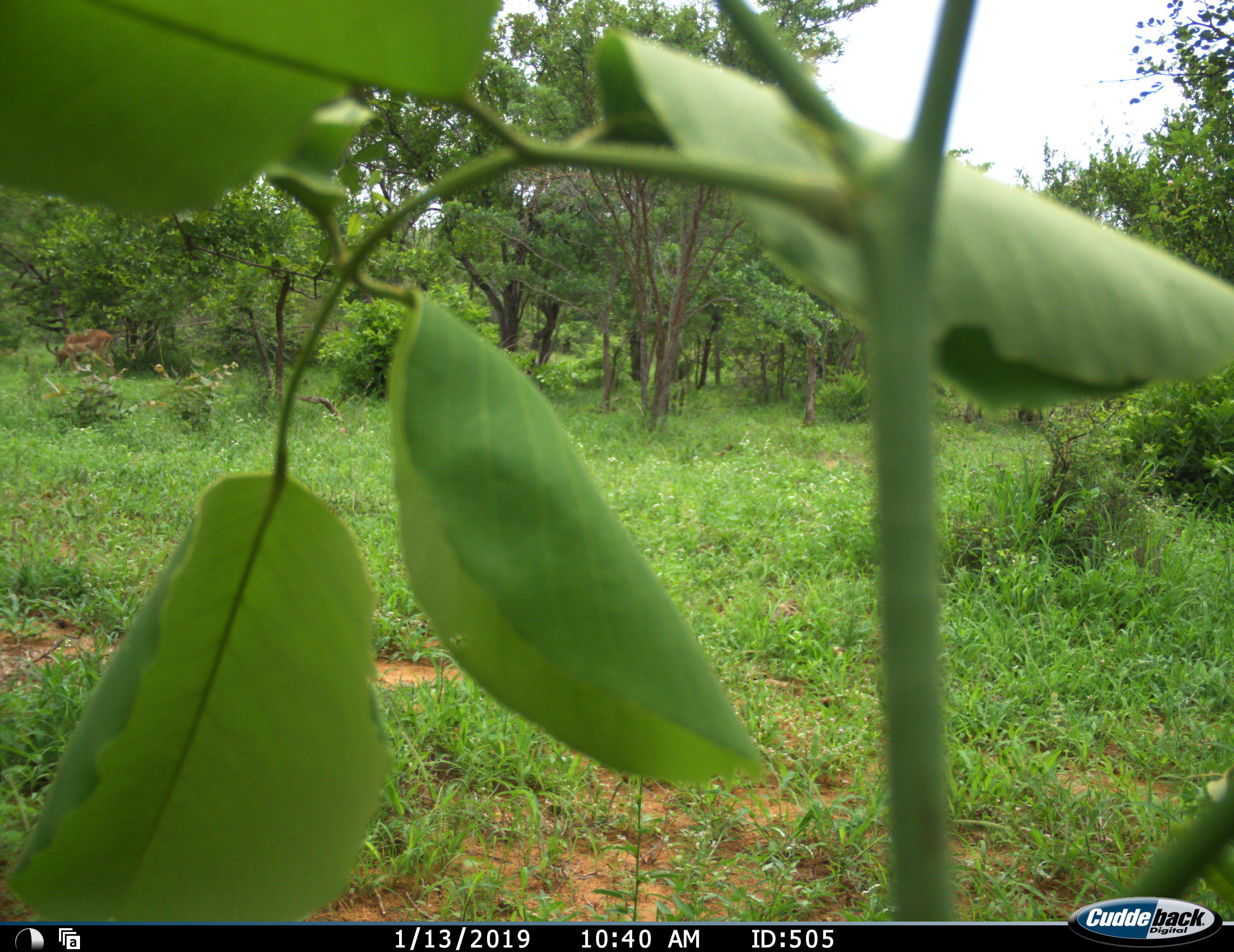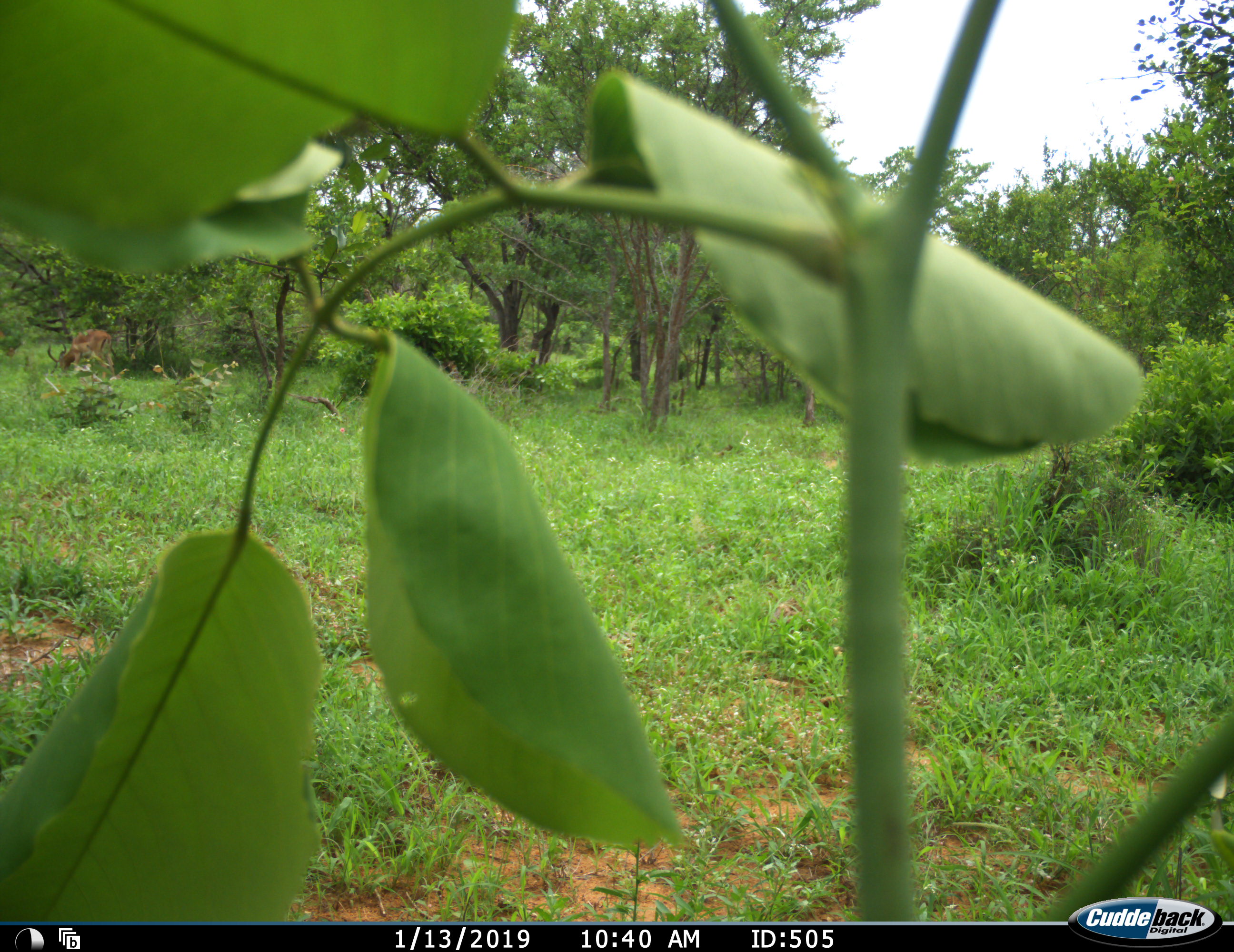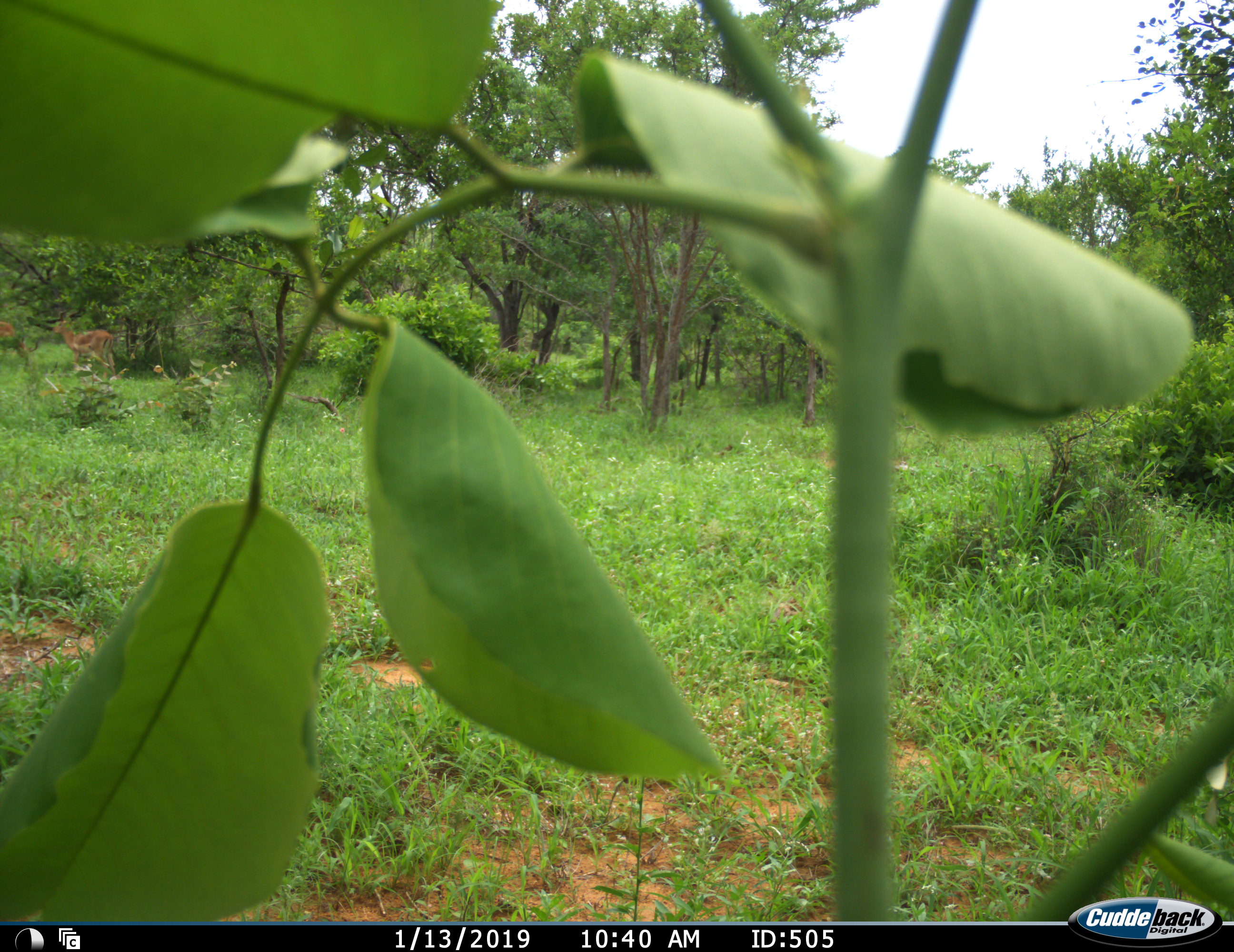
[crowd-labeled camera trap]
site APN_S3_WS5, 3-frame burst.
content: unidentified animal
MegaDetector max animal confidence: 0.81